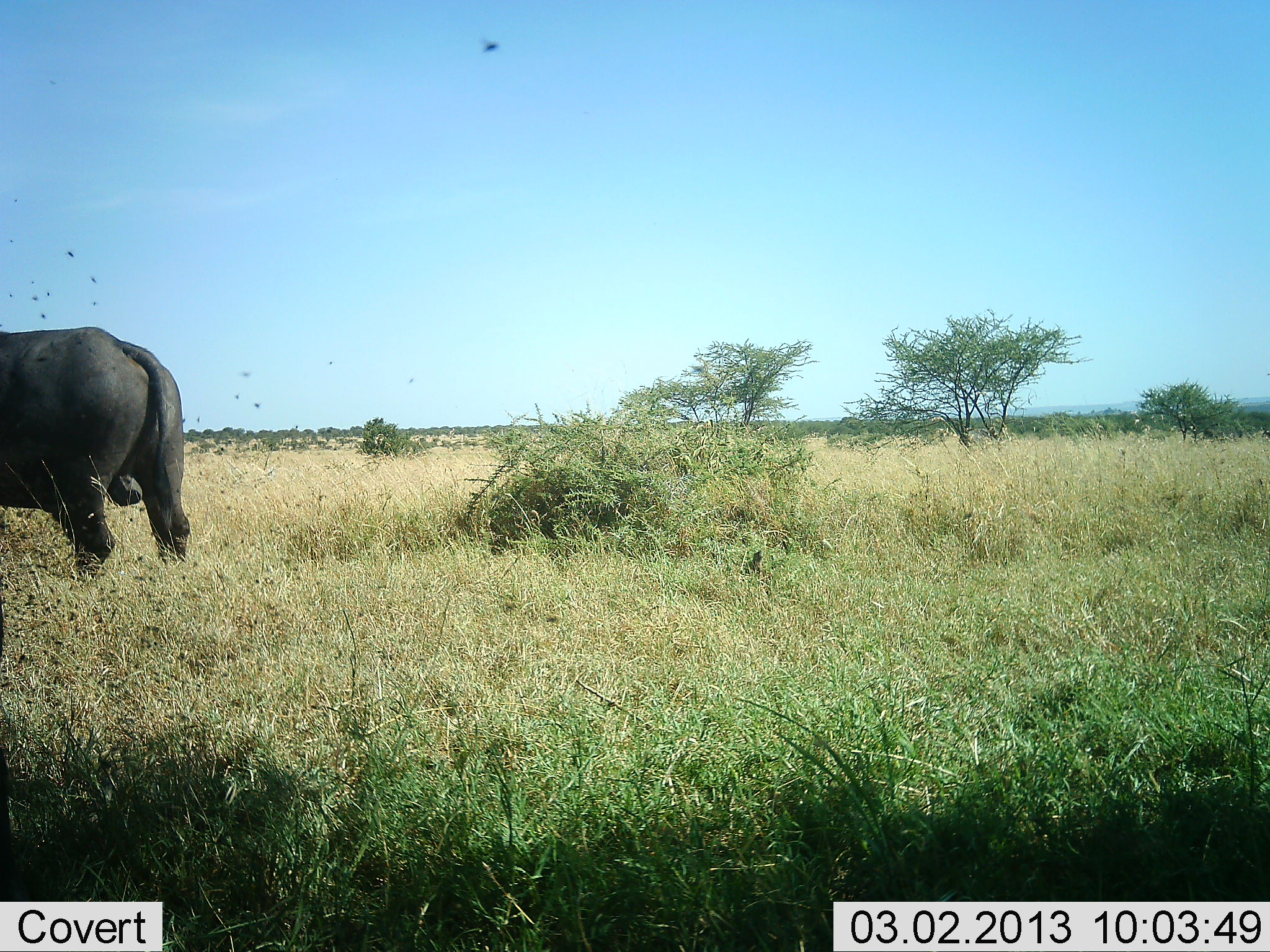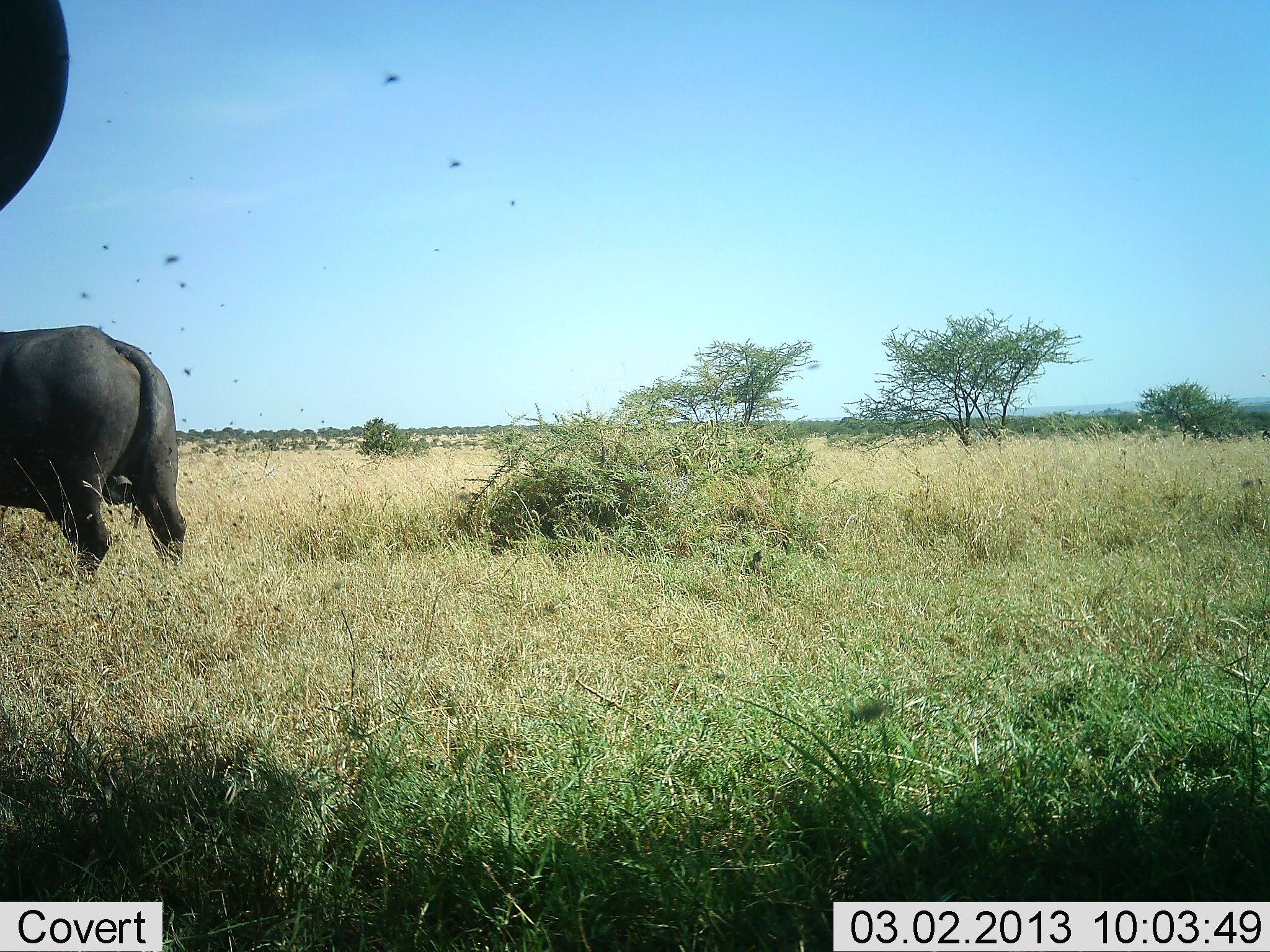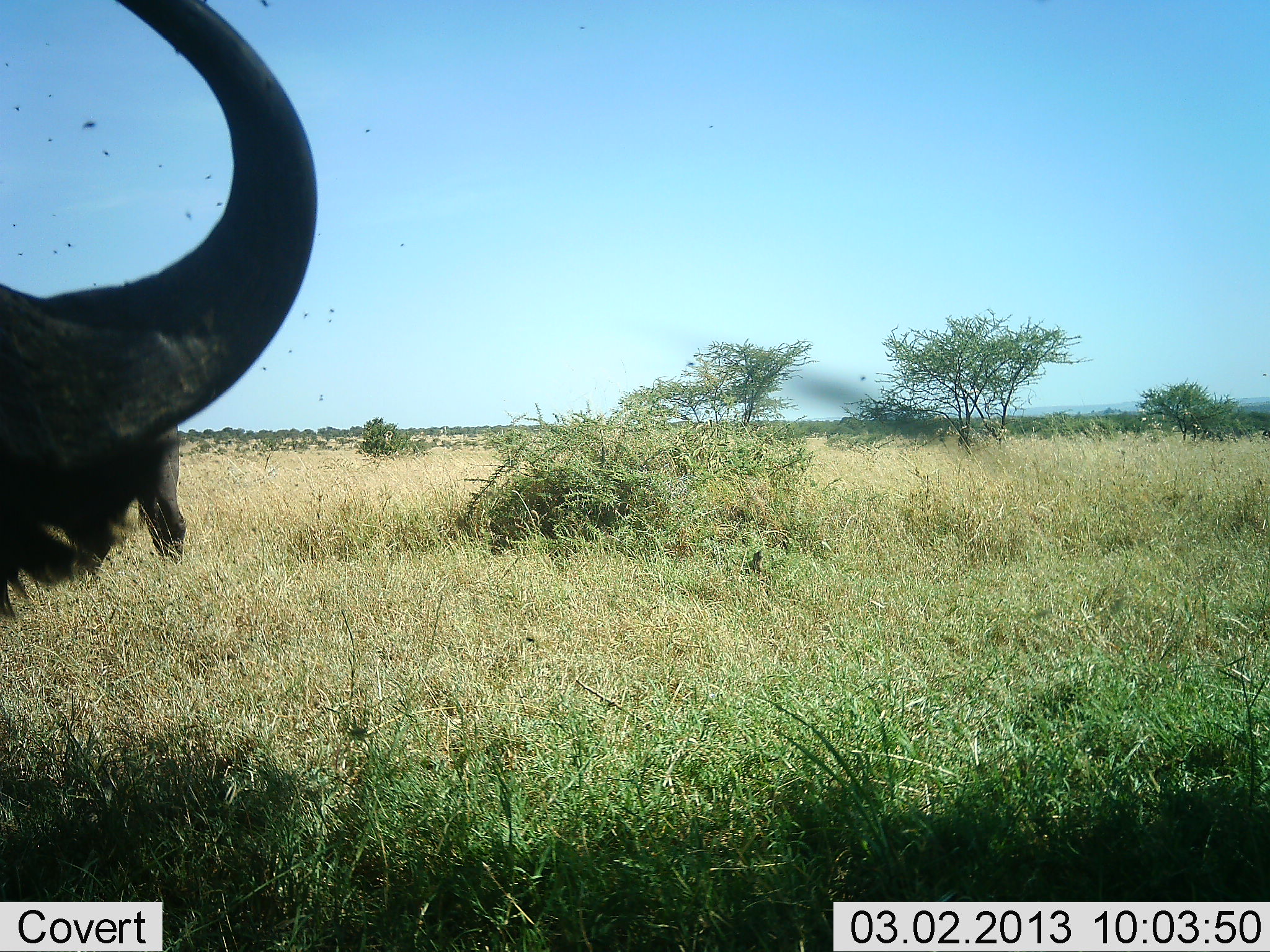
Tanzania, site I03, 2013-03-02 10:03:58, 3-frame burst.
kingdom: Animalia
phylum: Chordata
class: Mammalia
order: Artiodactyla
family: Bovidae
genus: Syncerus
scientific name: Syncerus caffer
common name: cape buffalo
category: buffalo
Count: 2.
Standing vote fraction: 62%.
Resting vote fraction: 0%.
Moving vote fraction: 42%.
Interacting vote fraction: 0%.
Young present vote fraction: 0%.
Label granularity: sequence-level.